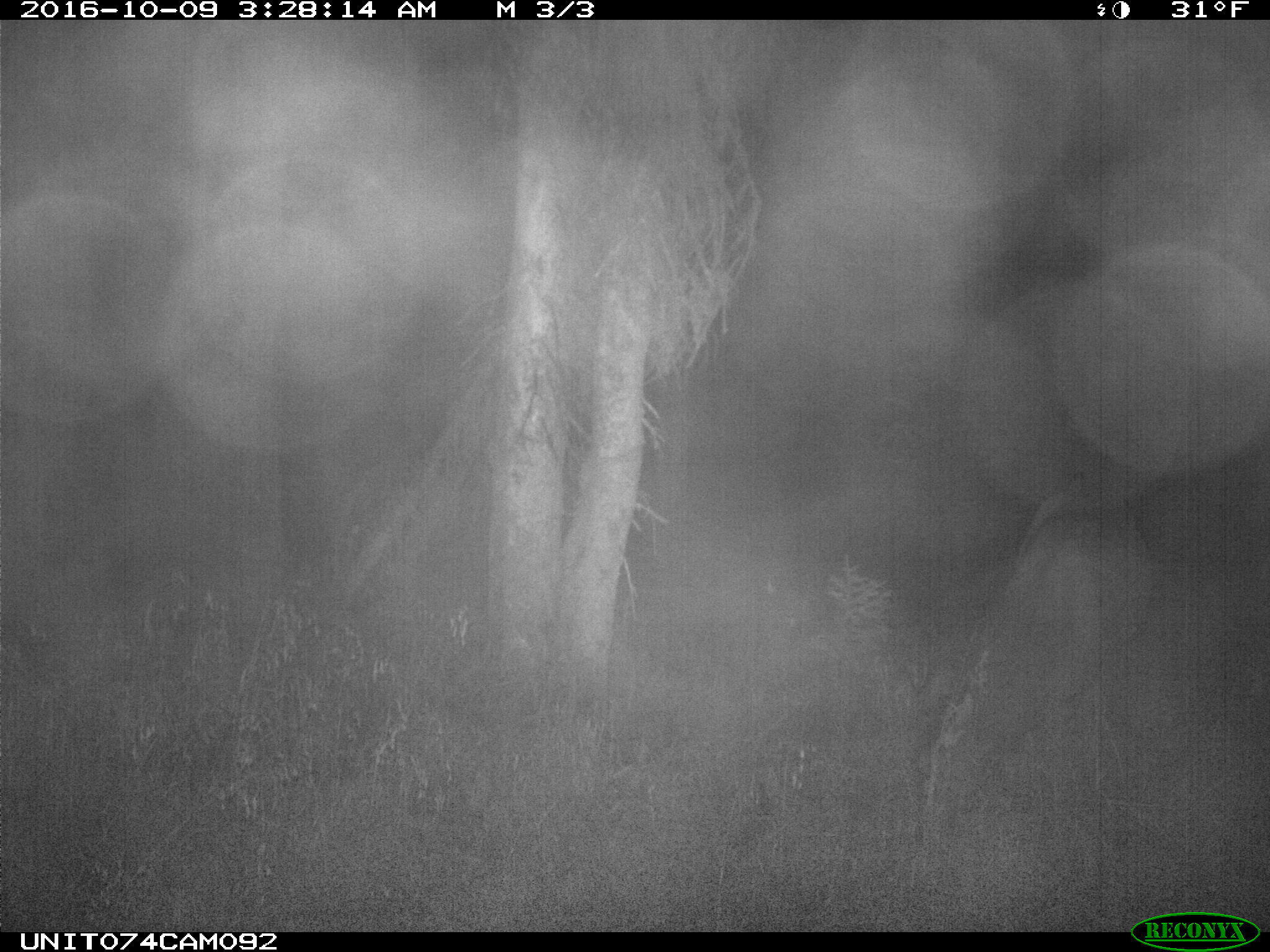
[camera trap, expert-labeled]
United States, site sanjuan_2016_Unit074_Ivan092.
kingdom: Animalia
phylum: Chordata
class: Mammalia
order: Artiodactyla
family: Cervidae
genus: Cervus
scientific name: Cervus elaphus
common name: red deer